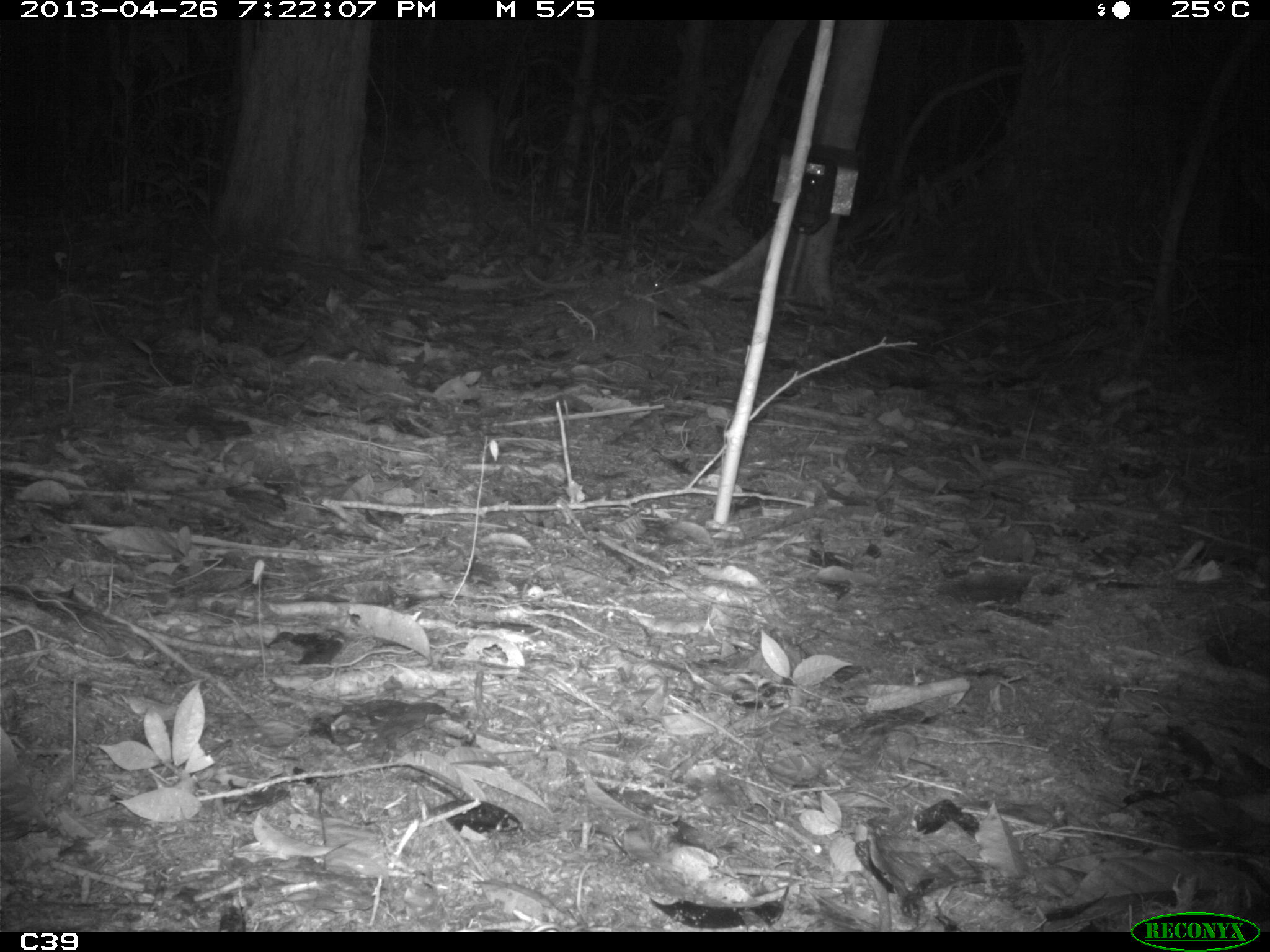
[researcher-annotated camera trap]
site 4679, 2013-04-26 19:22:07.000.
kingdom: Animalia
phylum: Chordata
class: Mammalia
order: Rodentia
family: Muridae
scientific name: Muridae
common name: mice, rats, and gerbils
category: unknown mouse or rat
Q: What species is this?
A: Unknown mouse or rat (mice, rats, and gerbils) (Muridae).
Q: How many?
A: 1.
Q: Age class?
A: Adult.